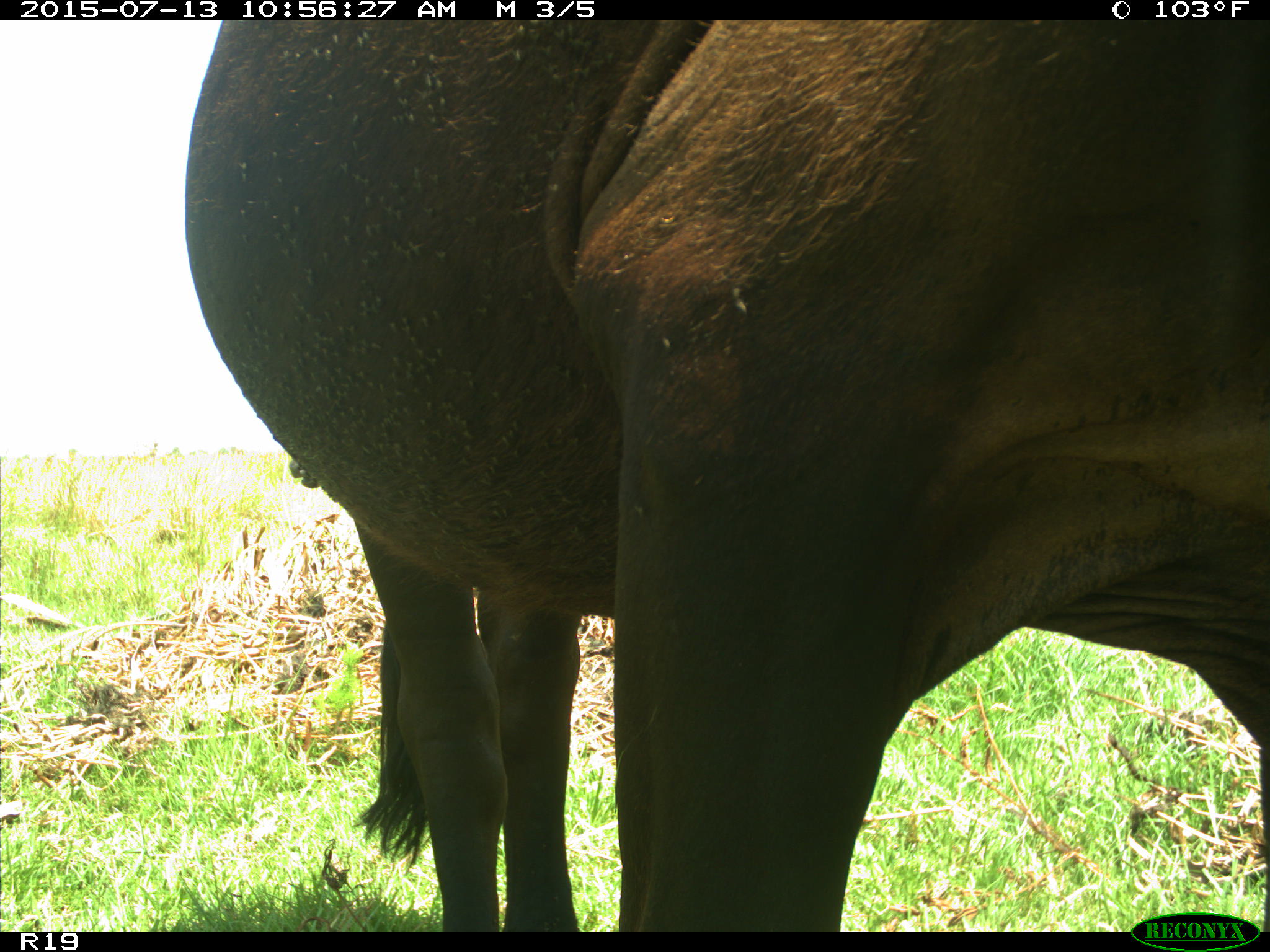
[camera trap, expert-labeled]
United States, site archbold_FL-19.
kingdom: Animalia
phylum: Chordata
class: Mammalia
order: Artiodactyla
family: Bovidae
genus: Bos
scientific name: Bos taurus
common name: domestic cow